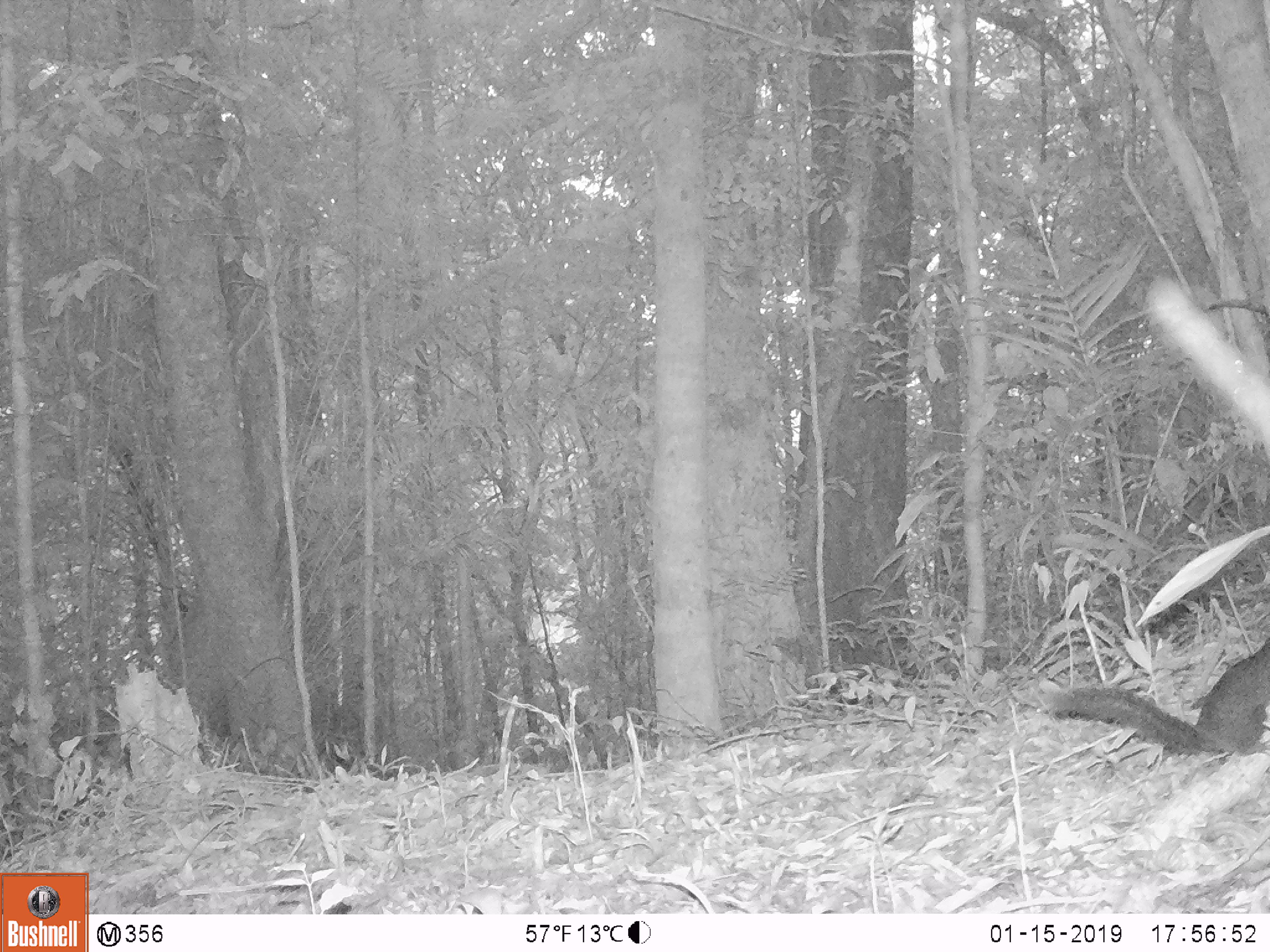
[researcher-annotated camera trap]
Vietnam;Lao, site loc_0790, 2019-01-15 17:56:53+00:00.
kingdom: Animalia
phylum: Chordata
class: Mammalia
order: Rodentia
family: Sciuridae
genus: Sciurus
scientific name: Sciurus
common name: squirrel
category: unidentified squirrel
Unidentified squirrel (squirrel) (Sciurus). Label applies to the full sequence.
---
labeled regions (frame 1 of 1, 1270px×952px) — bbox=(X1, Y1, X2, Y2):
unidentified squirrel: bbox=(1041, 635, 1270, 756)